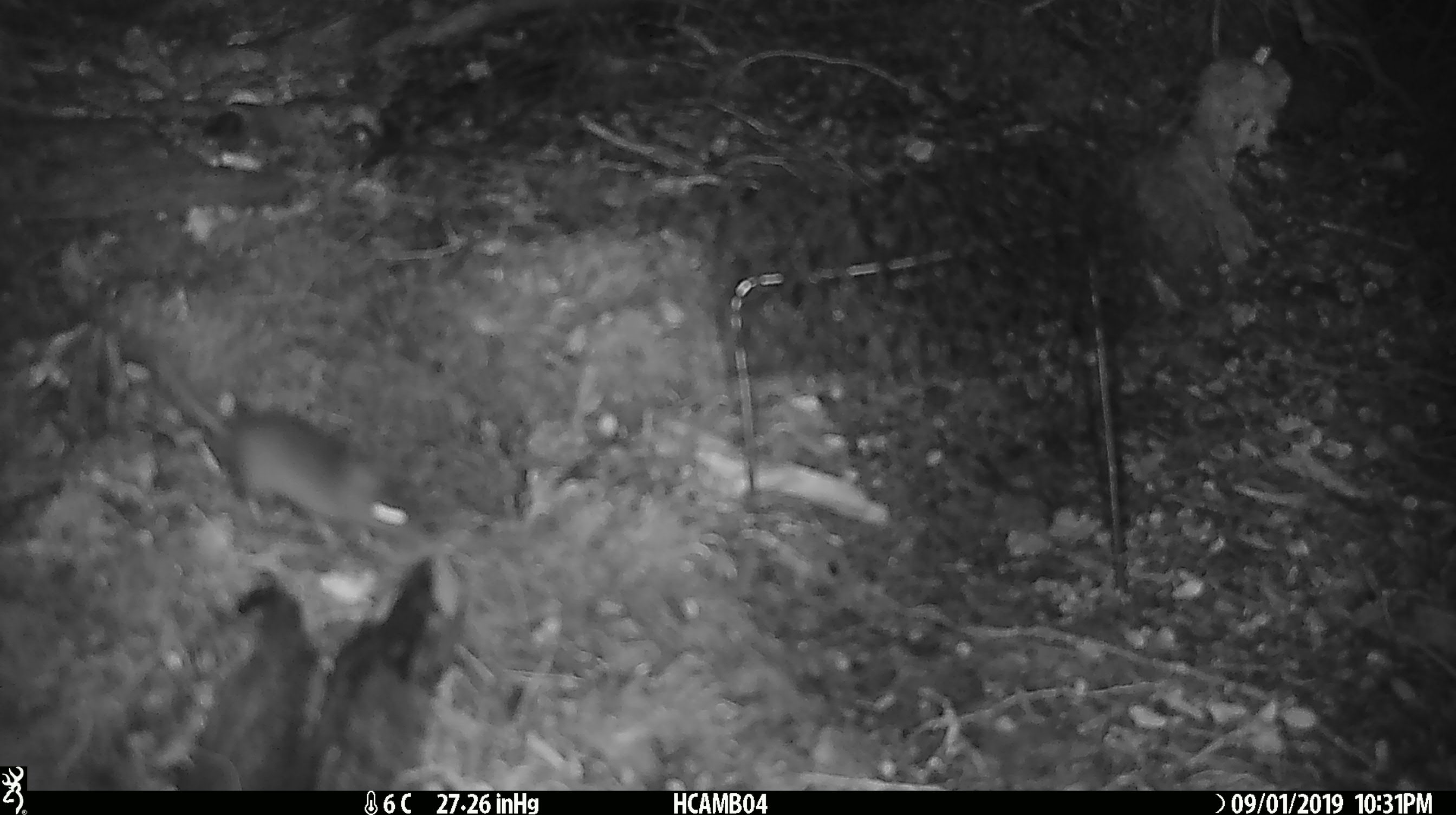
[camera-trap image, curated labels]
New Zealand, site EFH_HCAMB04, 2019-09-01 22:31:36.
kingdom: Animalia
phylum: Chordata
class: Mammalia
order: Rodentia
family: Muridae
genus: Mus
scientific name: Mus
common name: mouse